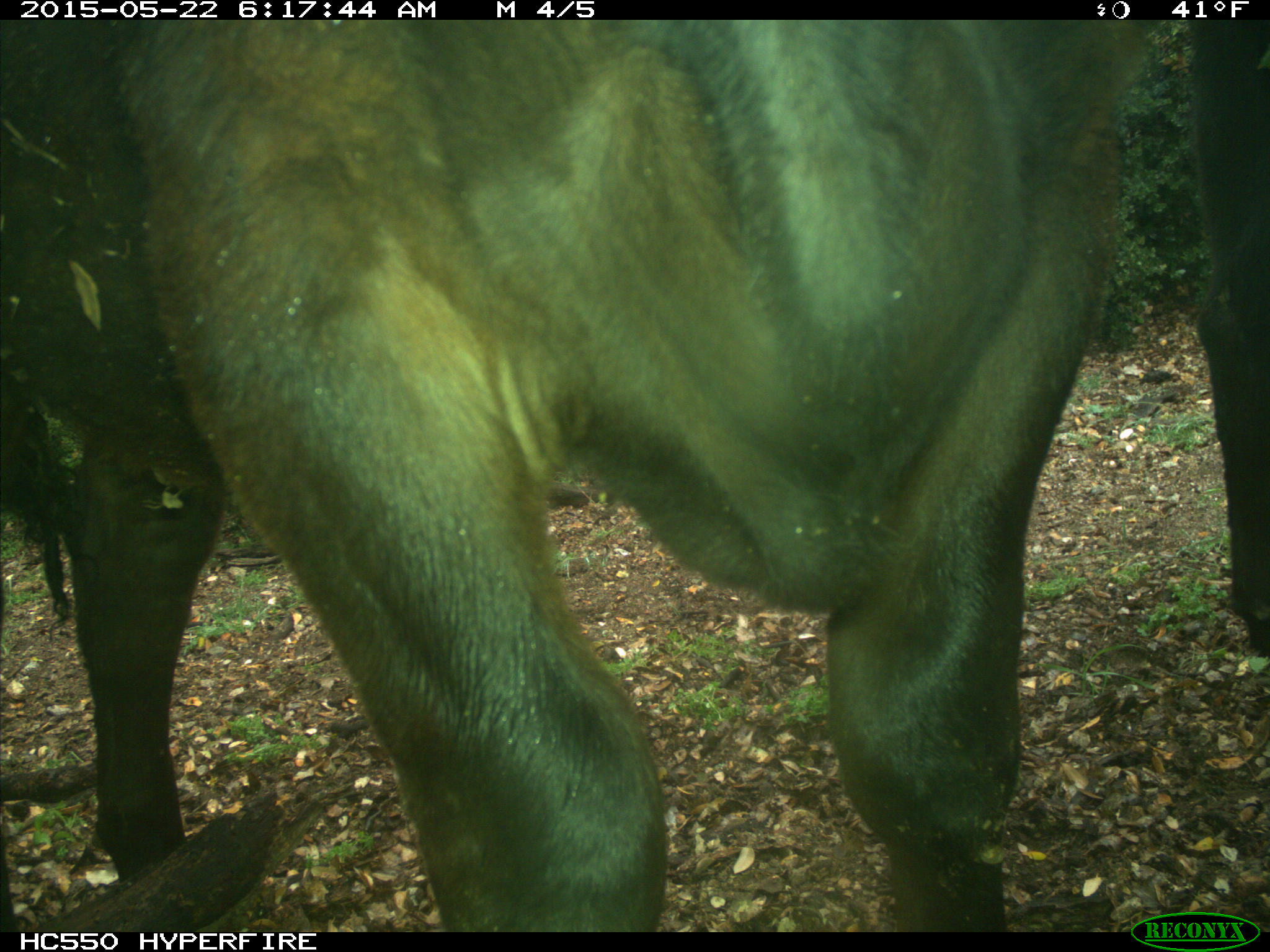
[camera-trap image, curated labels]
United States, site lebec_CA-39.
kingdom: Animalia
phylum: Chordata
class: Mammalia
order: Artiodactyla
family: Bovidae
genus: Bos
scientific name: Bos taurus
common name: domestic cow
Bos taurus (domestic cow).